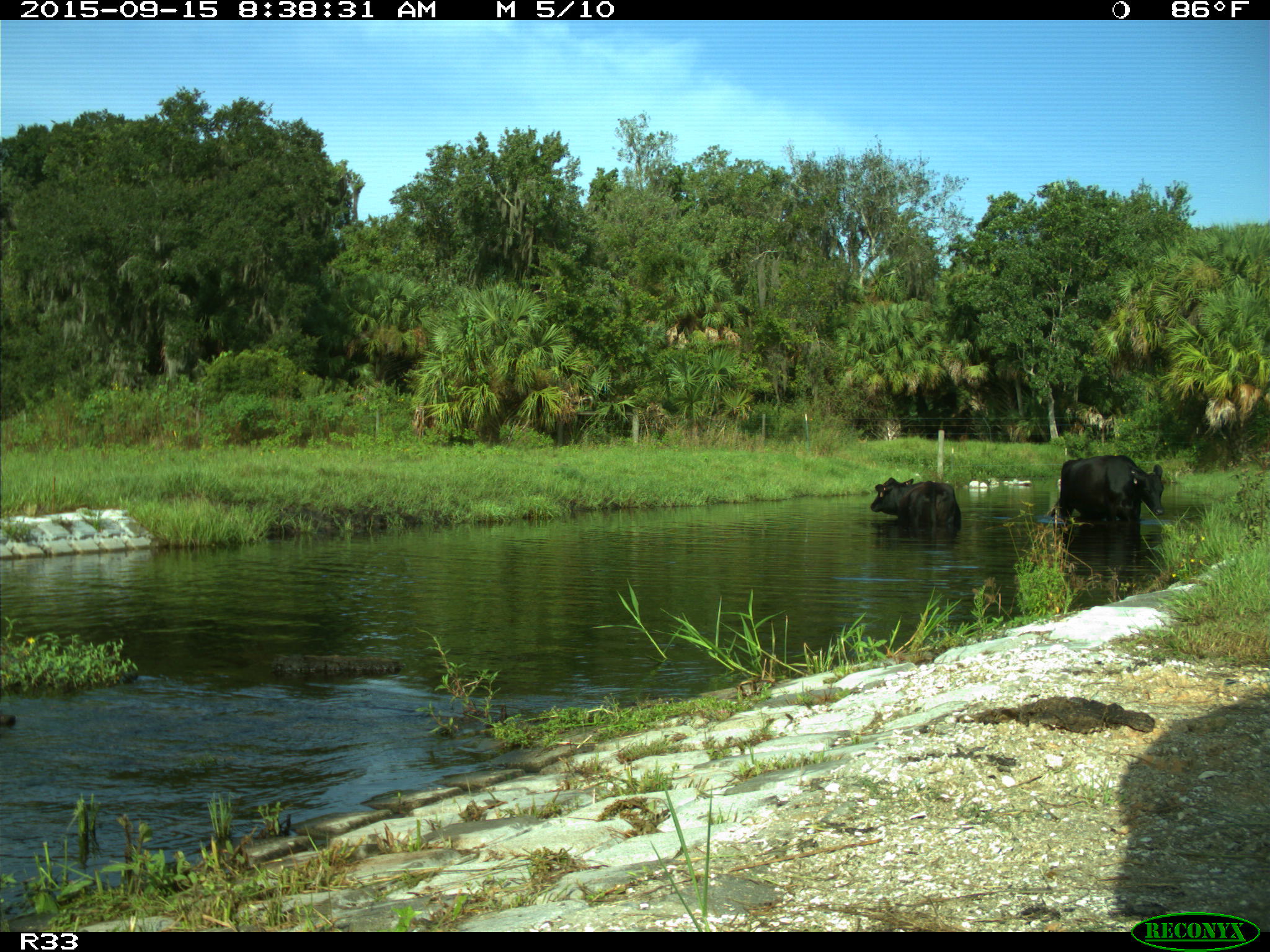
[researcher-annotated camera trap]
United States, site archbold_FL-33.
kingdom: Animalia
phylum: Chordata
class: Mammalia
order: Artiodactyla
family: Bovidae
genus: Bos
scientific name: Bos taurus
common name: domestic cow